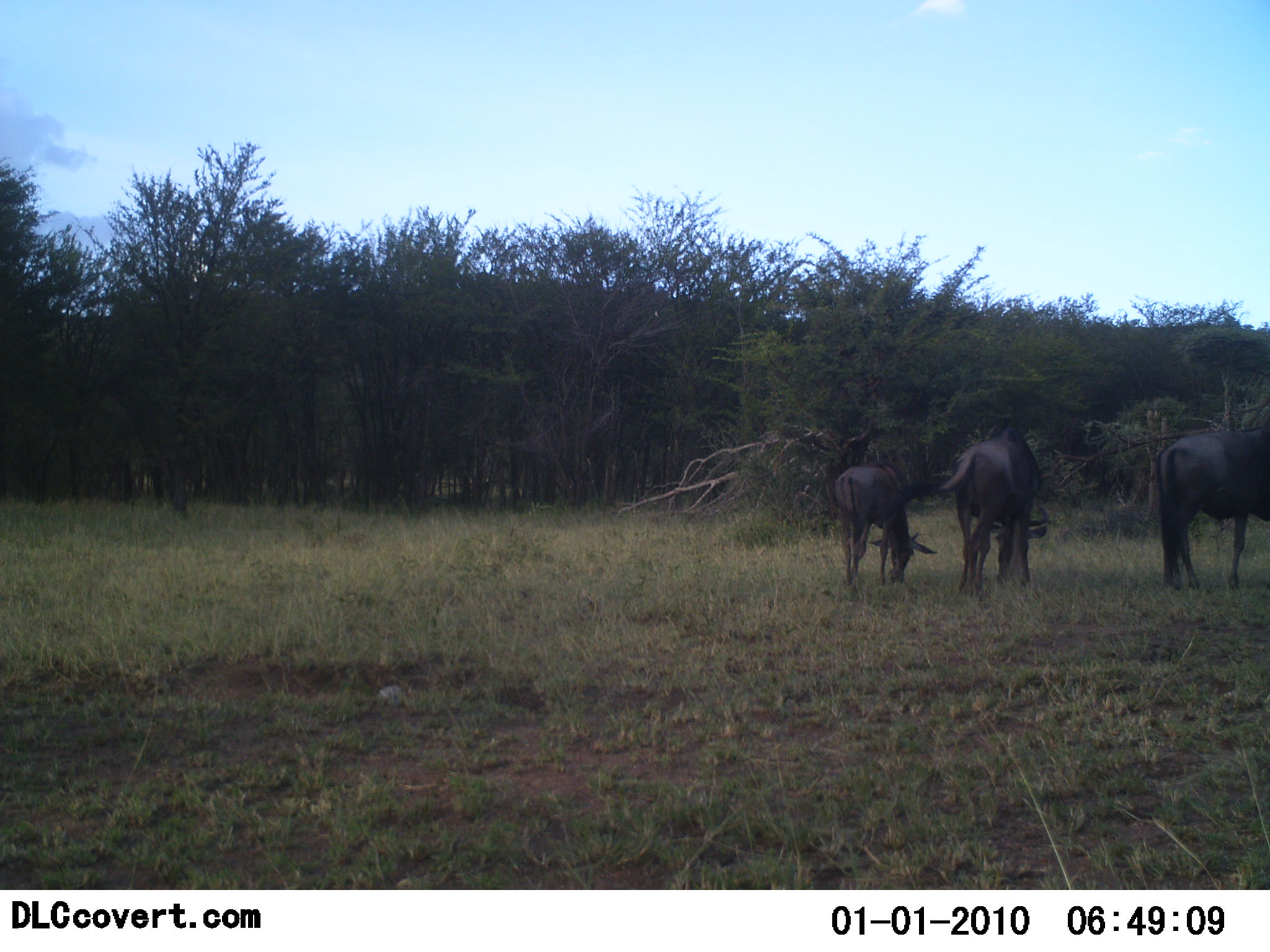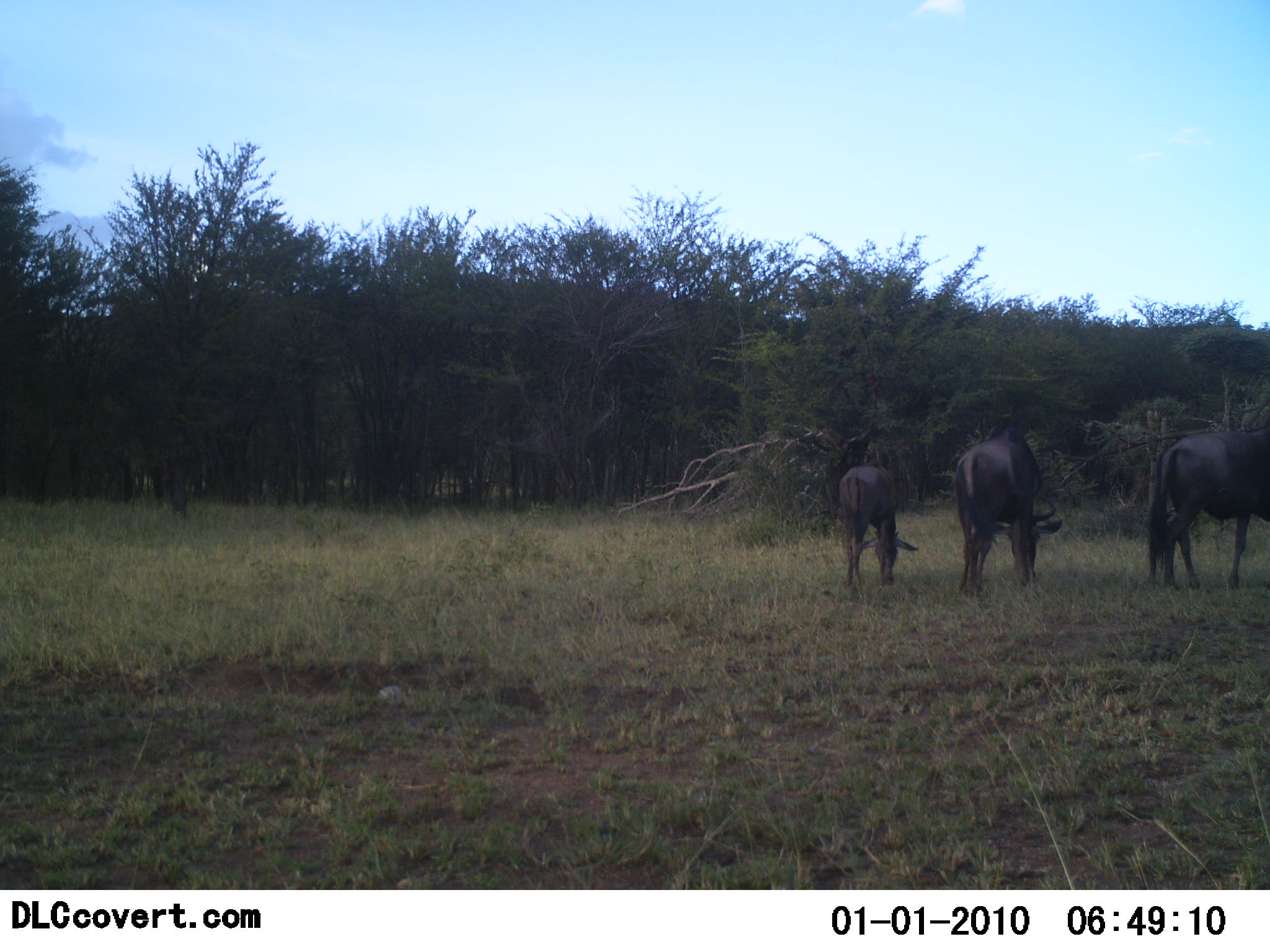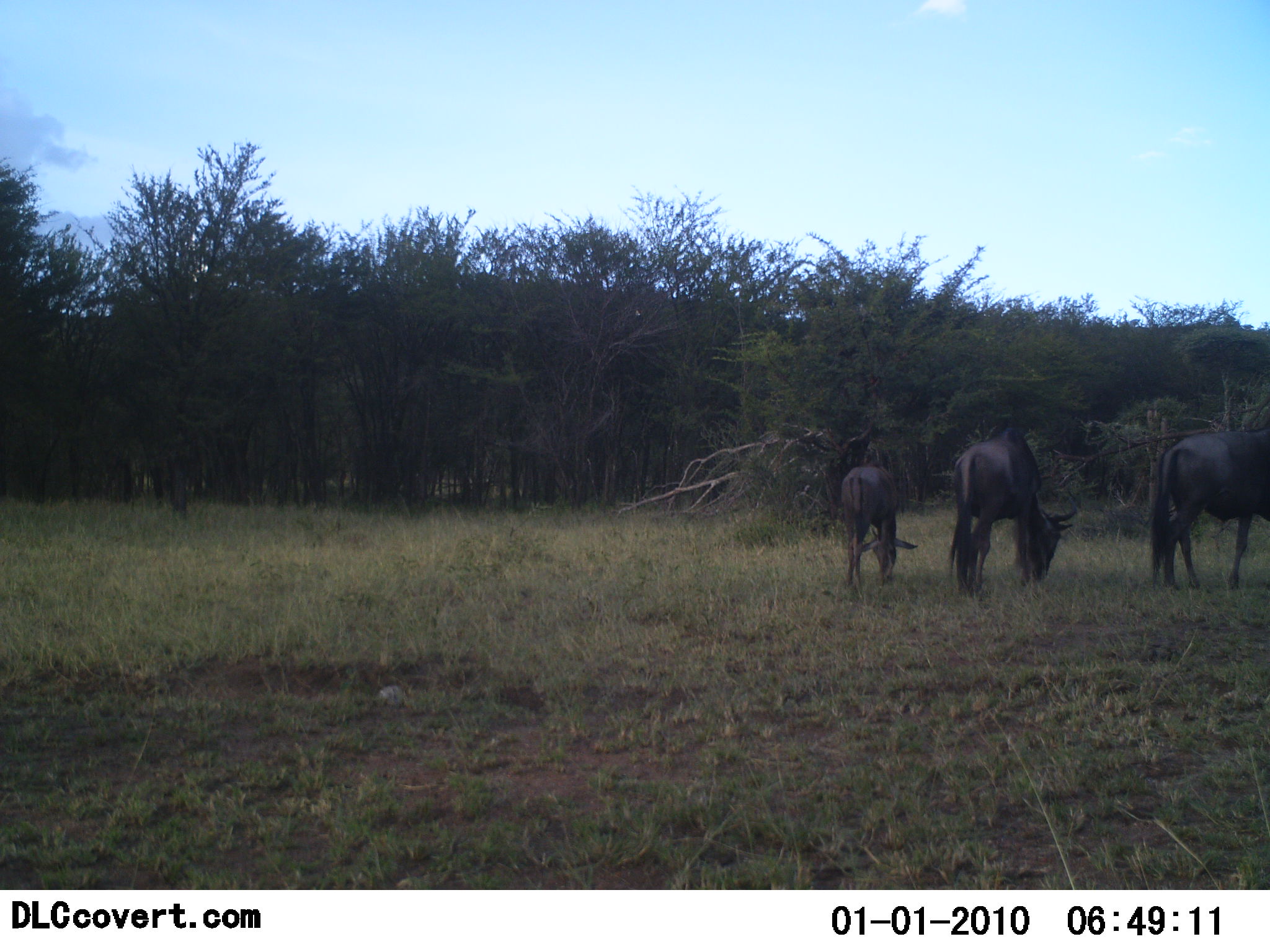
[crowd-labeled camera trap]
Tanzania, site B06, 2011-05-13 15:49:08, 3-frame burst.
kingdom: Animalia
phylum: Chordata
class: Mammalia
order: Artiodactyla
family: Bovidae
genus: Connochaetes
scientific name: Connochaetes taurinus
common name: blue wildebeest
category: wildebeest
Wildebeest (blue wildebeest) (Connochaetes taurinus), count 3. Behavior (volunteer vote fractions): standing 9%, resting 0%, moving 0%, interacting 0%. Young present (vote fraction): 36%. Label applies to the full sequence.